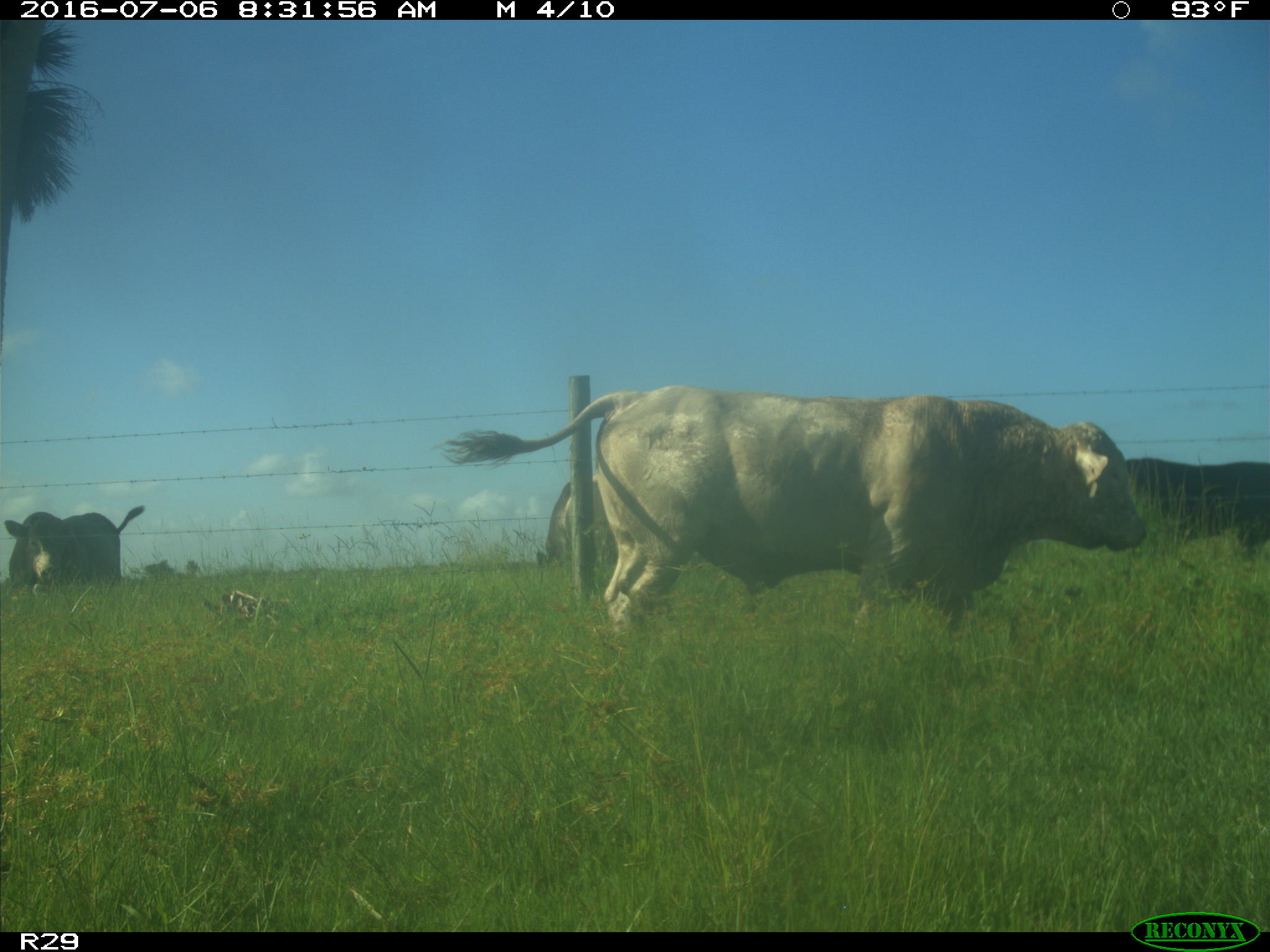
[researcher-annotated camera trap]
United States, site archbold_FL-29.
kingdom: Animalia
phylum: Chordata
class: Mammalia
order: Artiodactyla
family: Bovidae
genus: Bos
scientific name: Bos taurus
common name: domestic cow